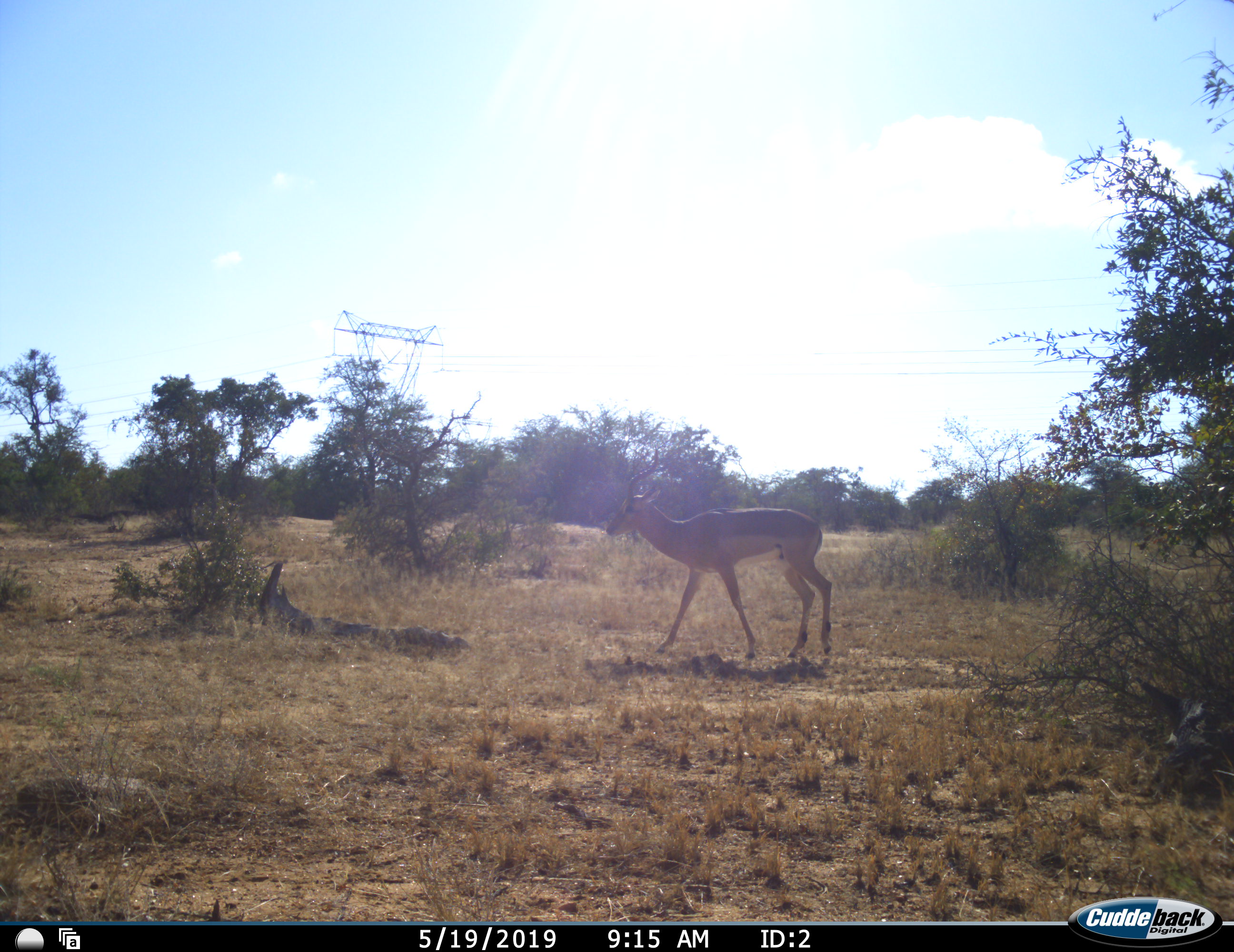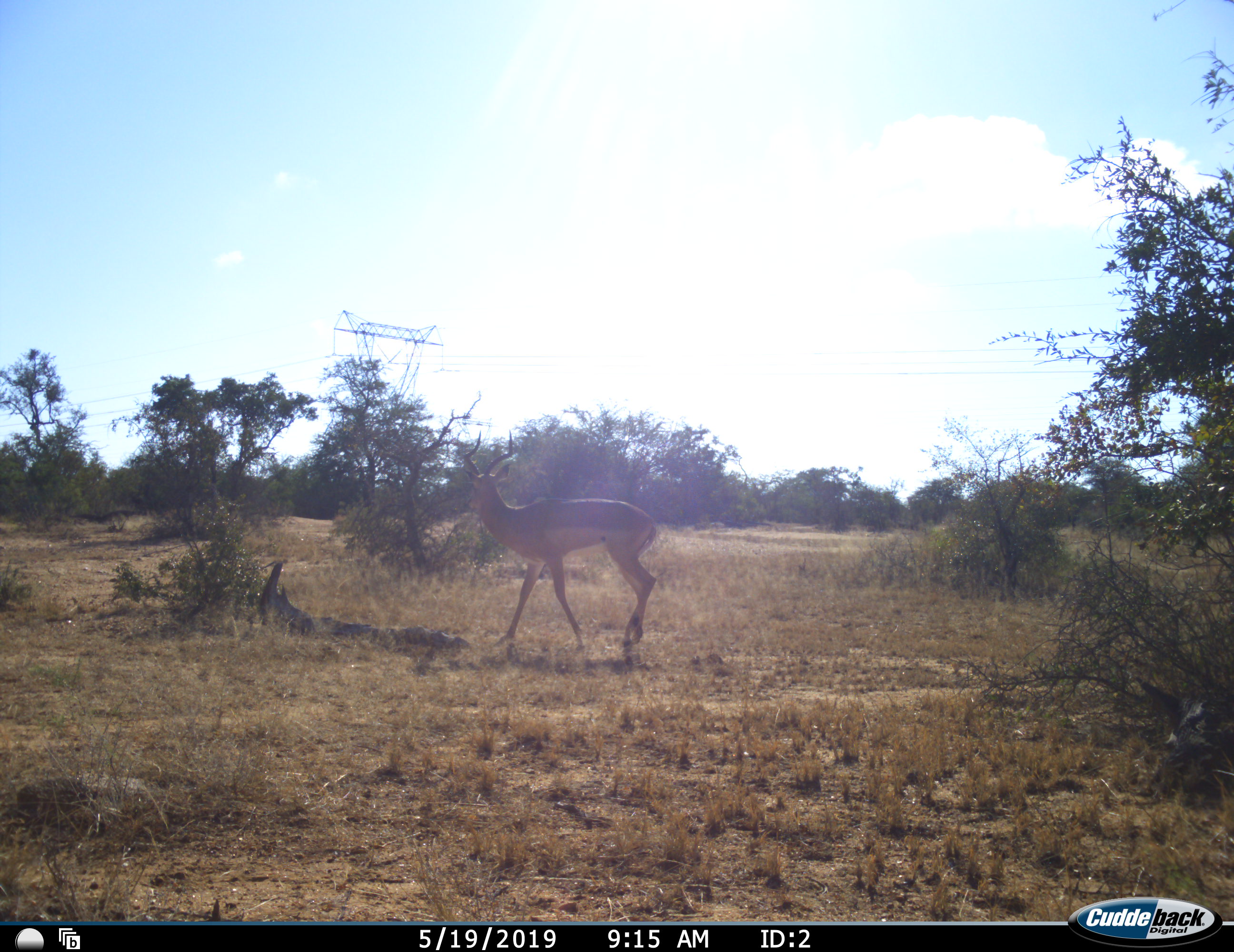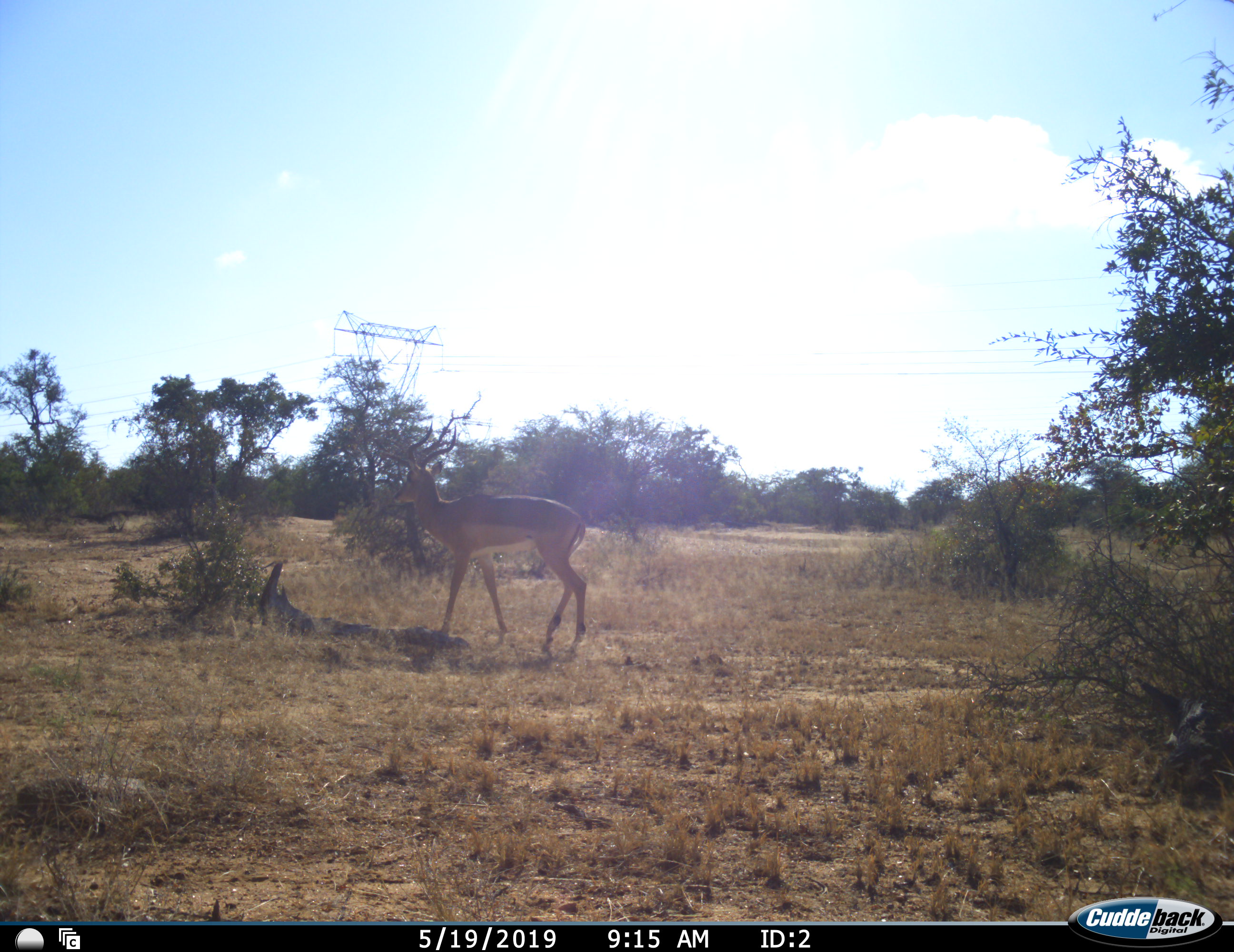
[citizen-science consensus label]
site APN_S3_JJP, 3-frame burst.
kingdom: Animalia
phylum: Chordata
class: Mammalia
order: Artiodactyla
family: Bovidae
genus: Aepyceros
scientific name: Aepyceros melampus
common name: impala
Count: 1.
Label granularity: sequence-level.